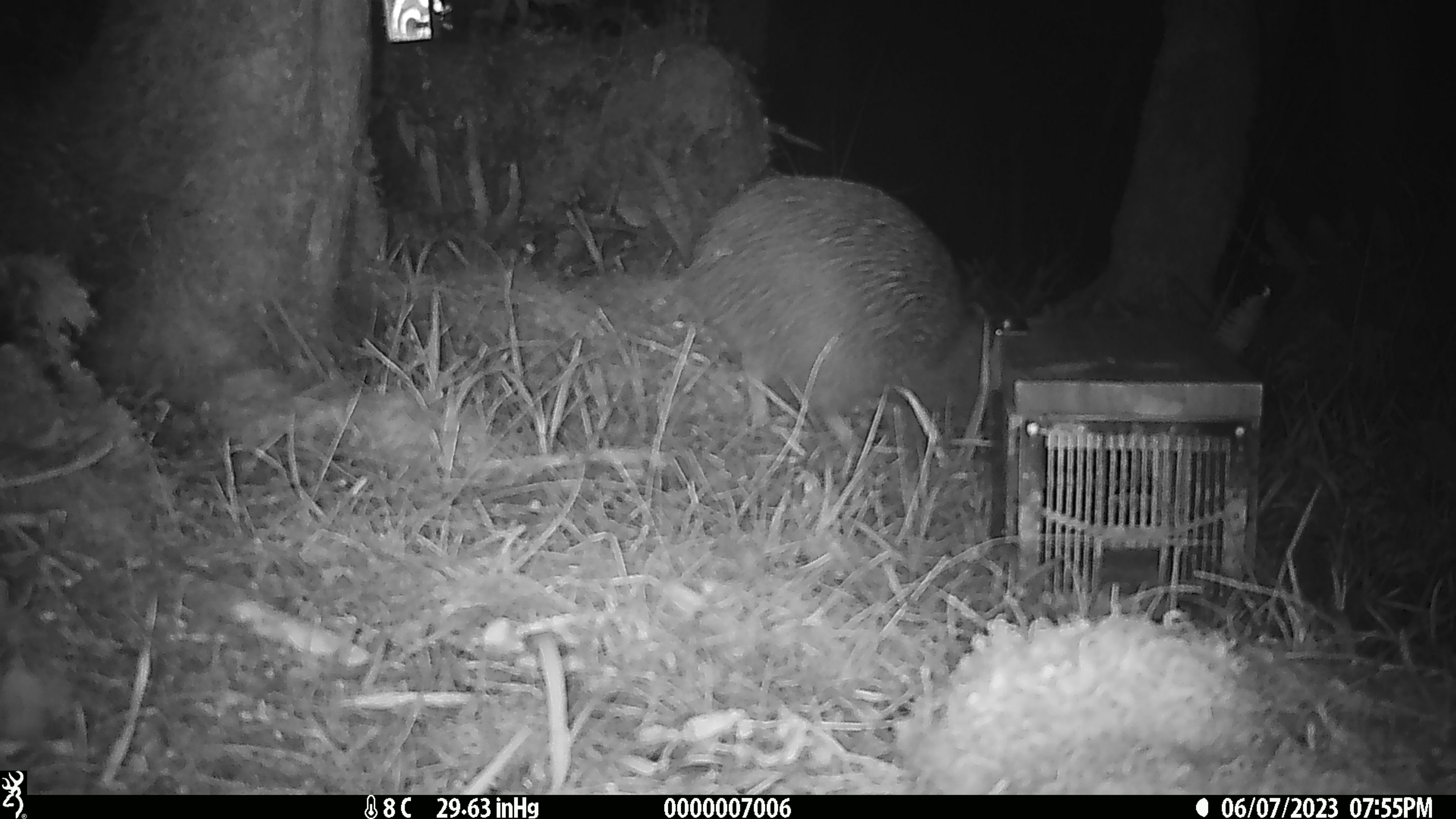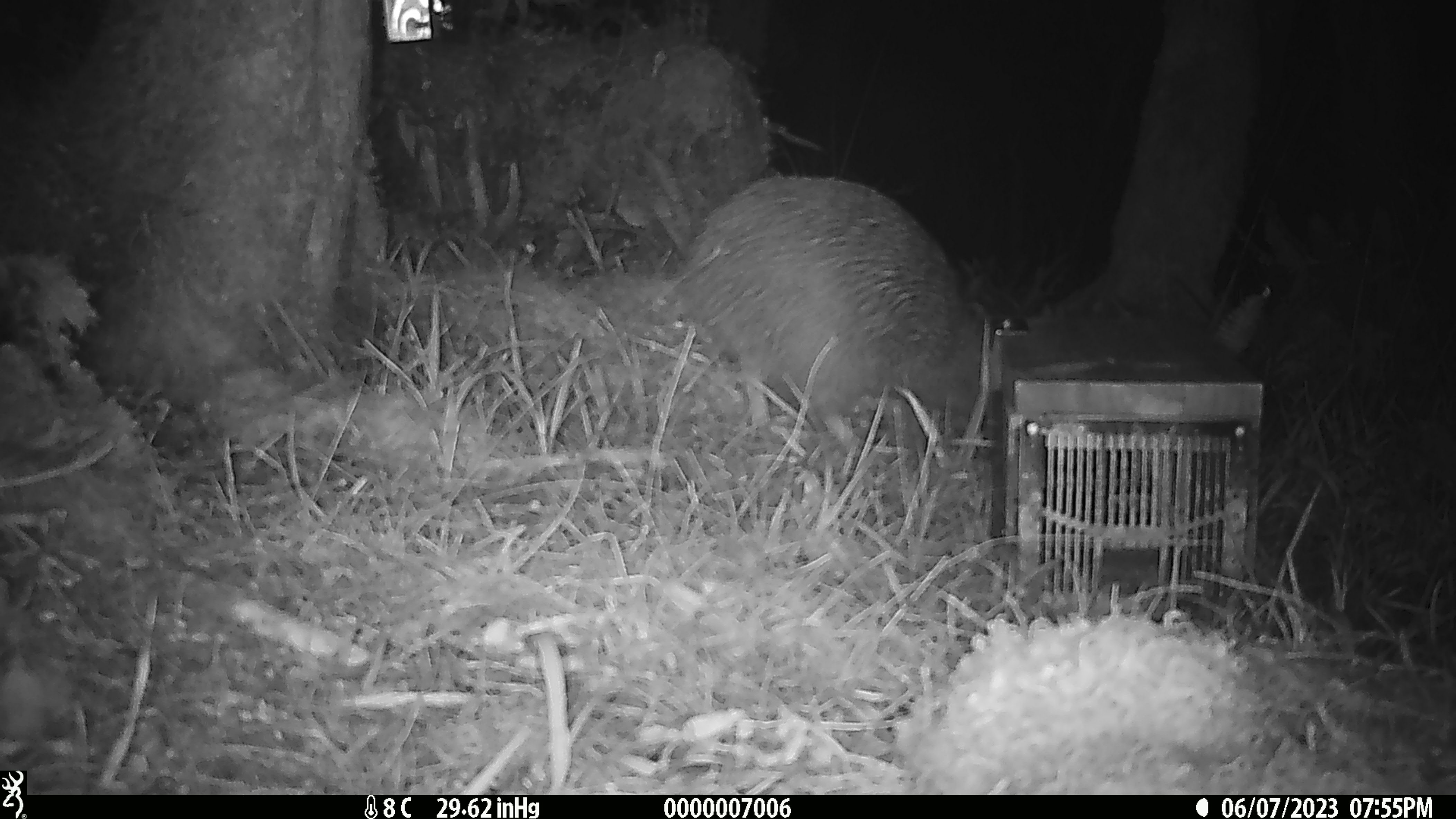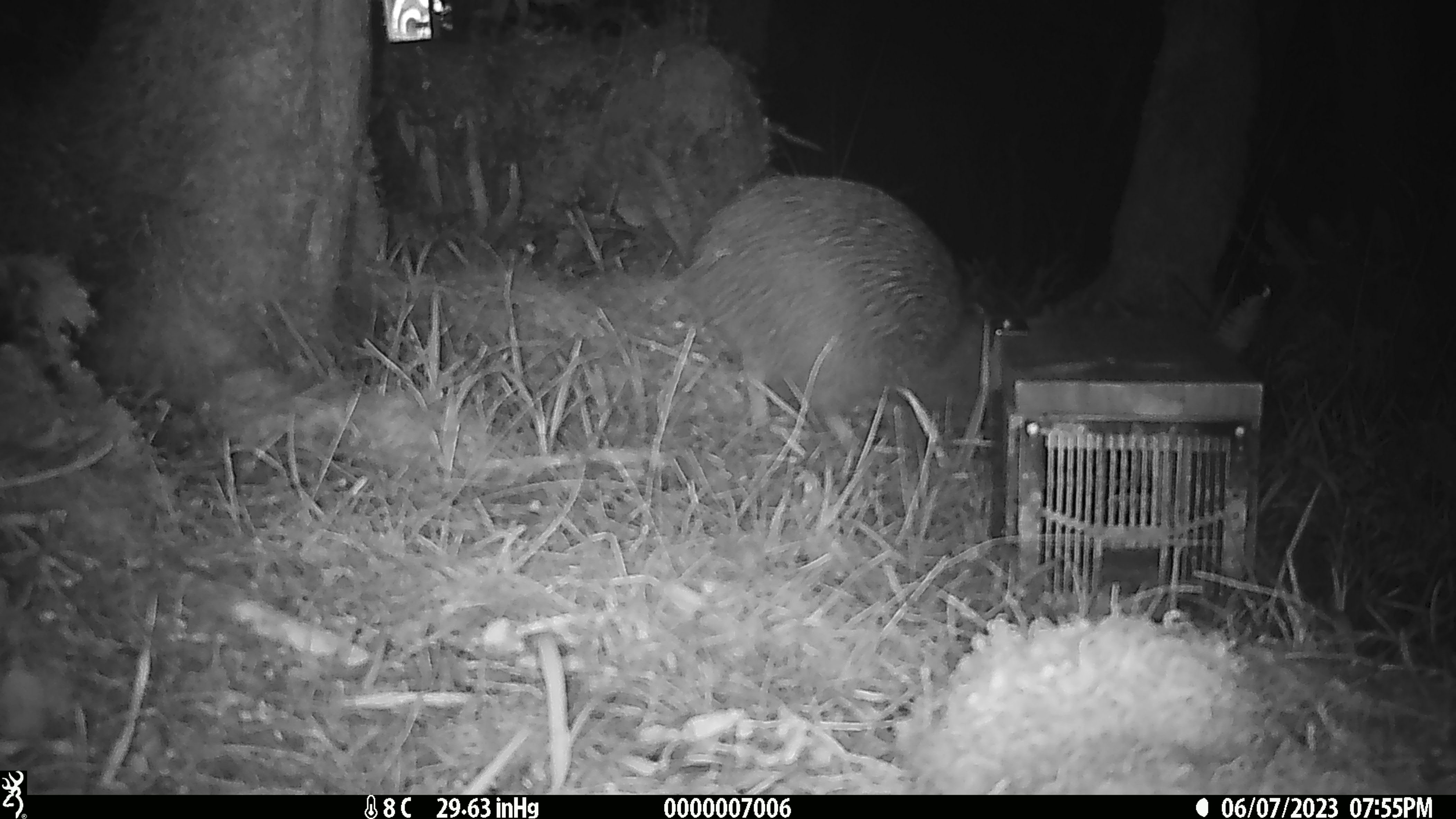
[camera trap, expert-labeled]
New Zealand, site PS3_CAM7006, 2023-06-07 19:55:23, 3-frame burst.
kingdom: Animalia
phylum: Chordata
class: Aves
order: Apterygiformes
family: Apterygidae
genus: Apteryx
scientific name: Apteryx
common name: kiwi